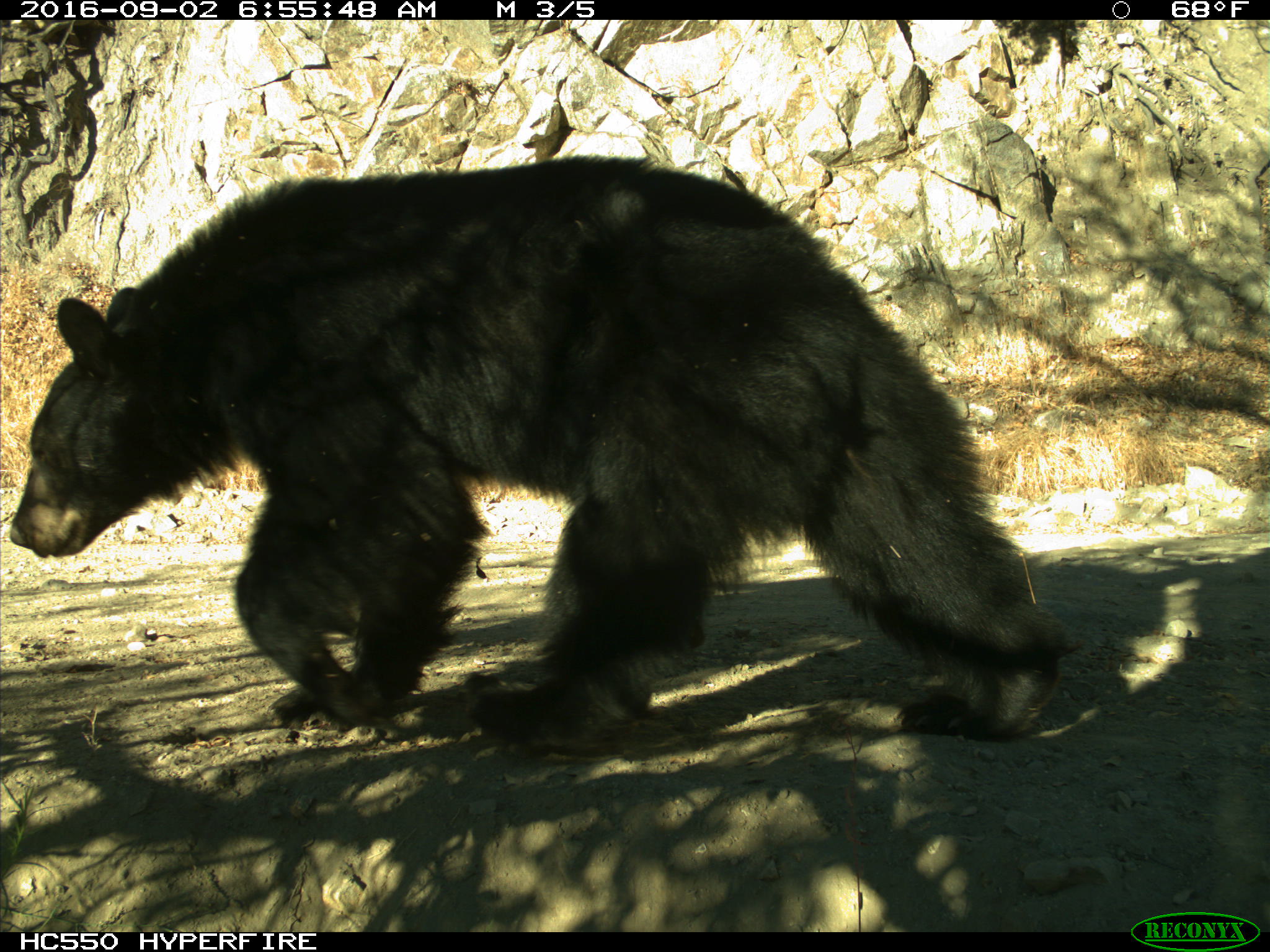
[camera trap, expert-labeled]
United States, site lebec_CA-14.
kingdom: Animalia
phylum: Chordata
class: Mammalia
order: Carnivora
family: Ursidae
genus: Ursus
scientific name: Ursus americanus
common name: american black bear